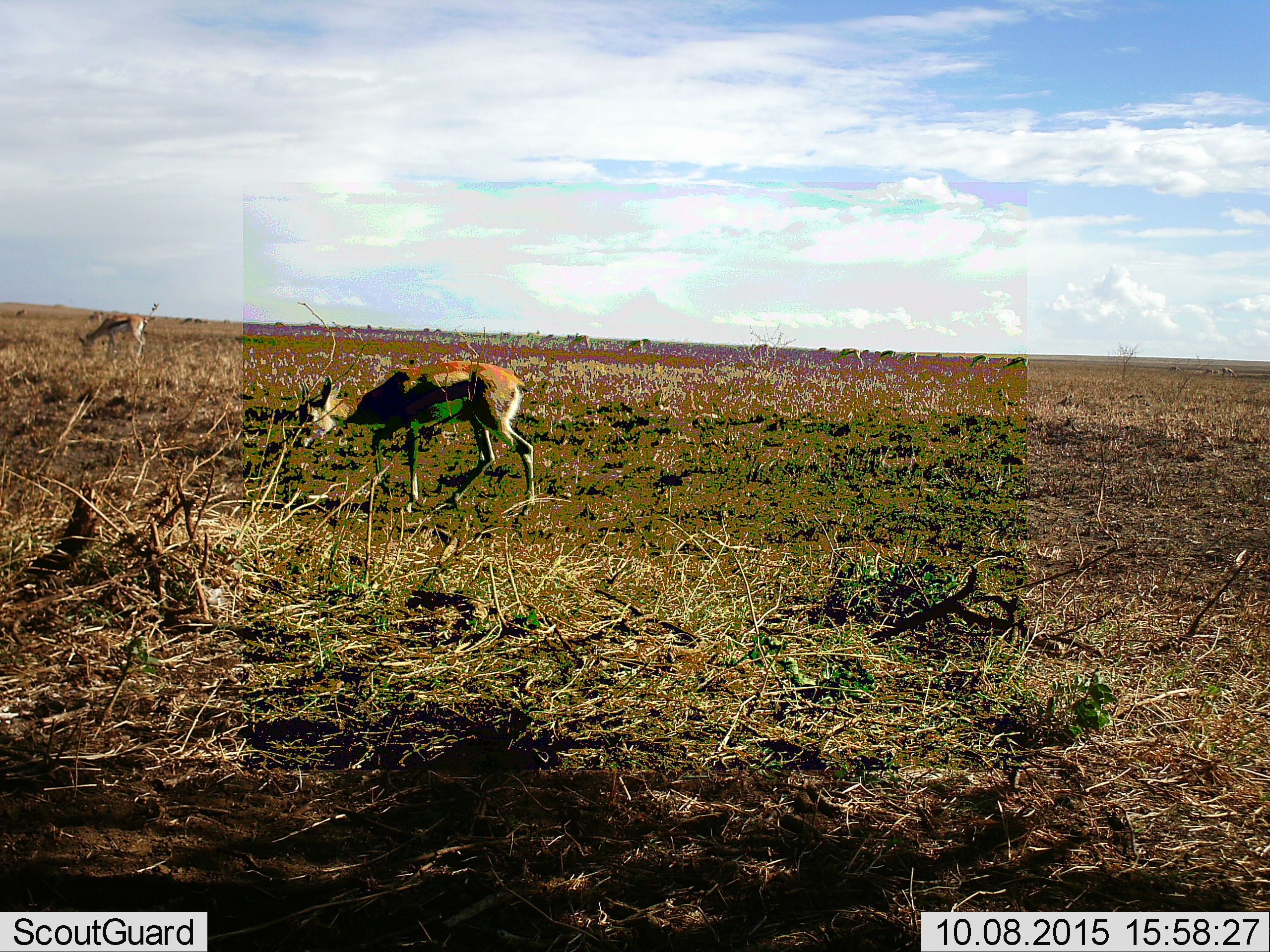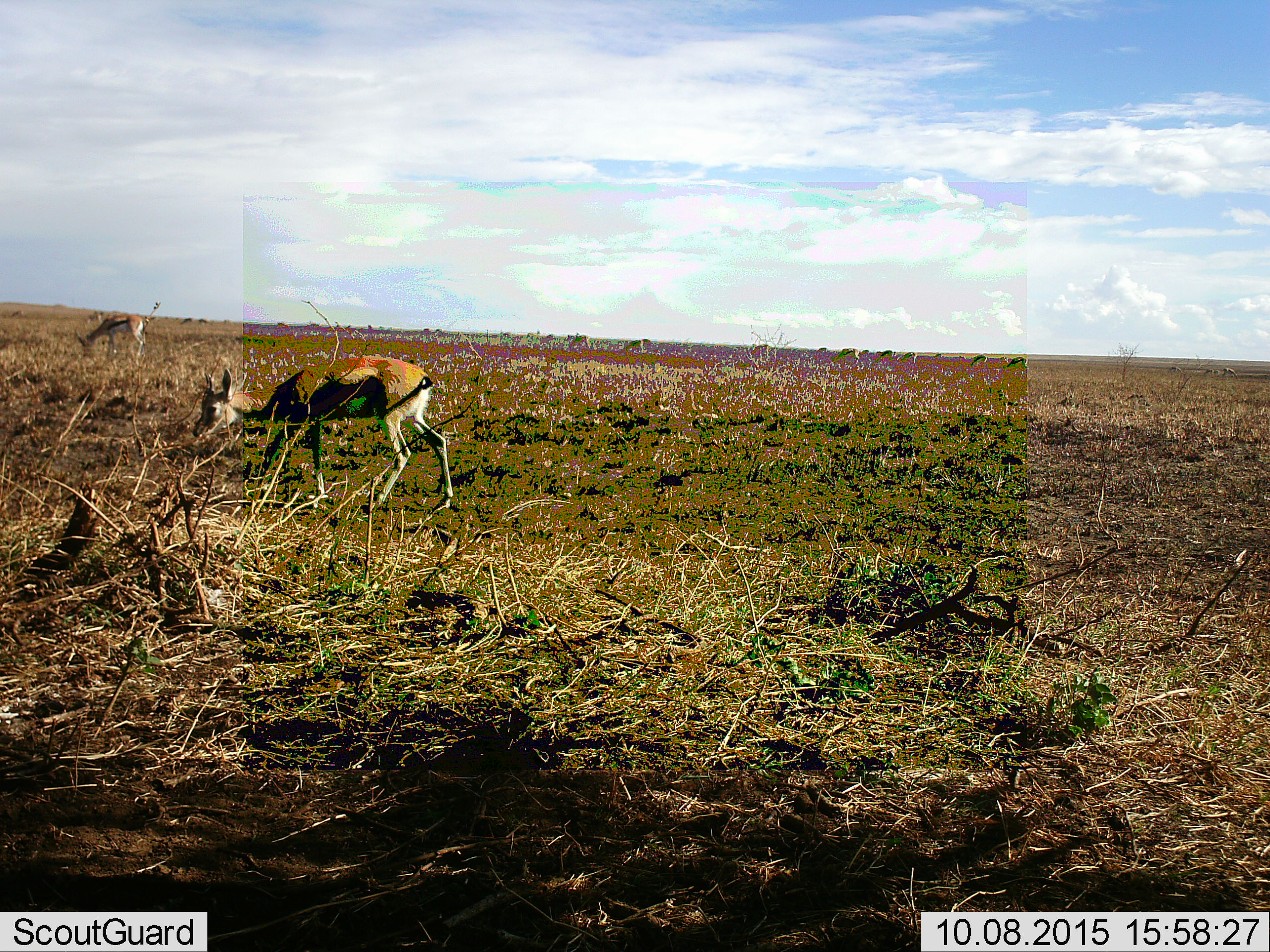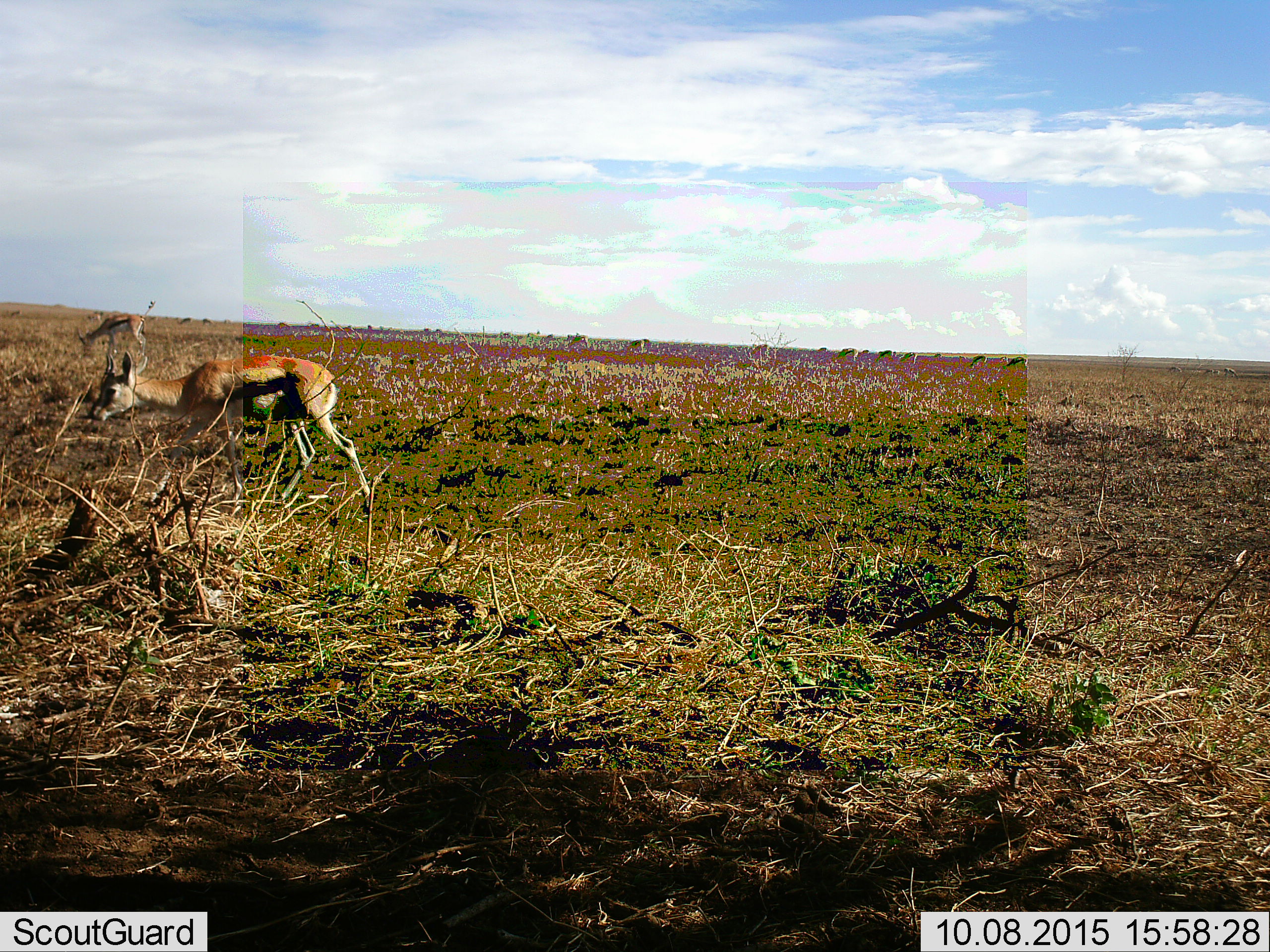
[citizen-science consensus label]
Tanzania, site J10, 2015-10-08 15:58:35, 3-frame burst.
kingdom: Animalia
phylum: Chordata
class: Mammalia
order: Artiodactyla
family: Bovidae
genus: Eudorcas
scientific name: Eudorcas thomsonii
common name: thomson's gazelle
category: gazellethomsons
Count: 2.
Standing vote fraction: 44%.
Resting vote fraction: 0%.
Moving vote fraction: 56%.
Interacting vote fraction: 11%.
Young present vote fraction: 11%.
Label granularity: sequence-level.